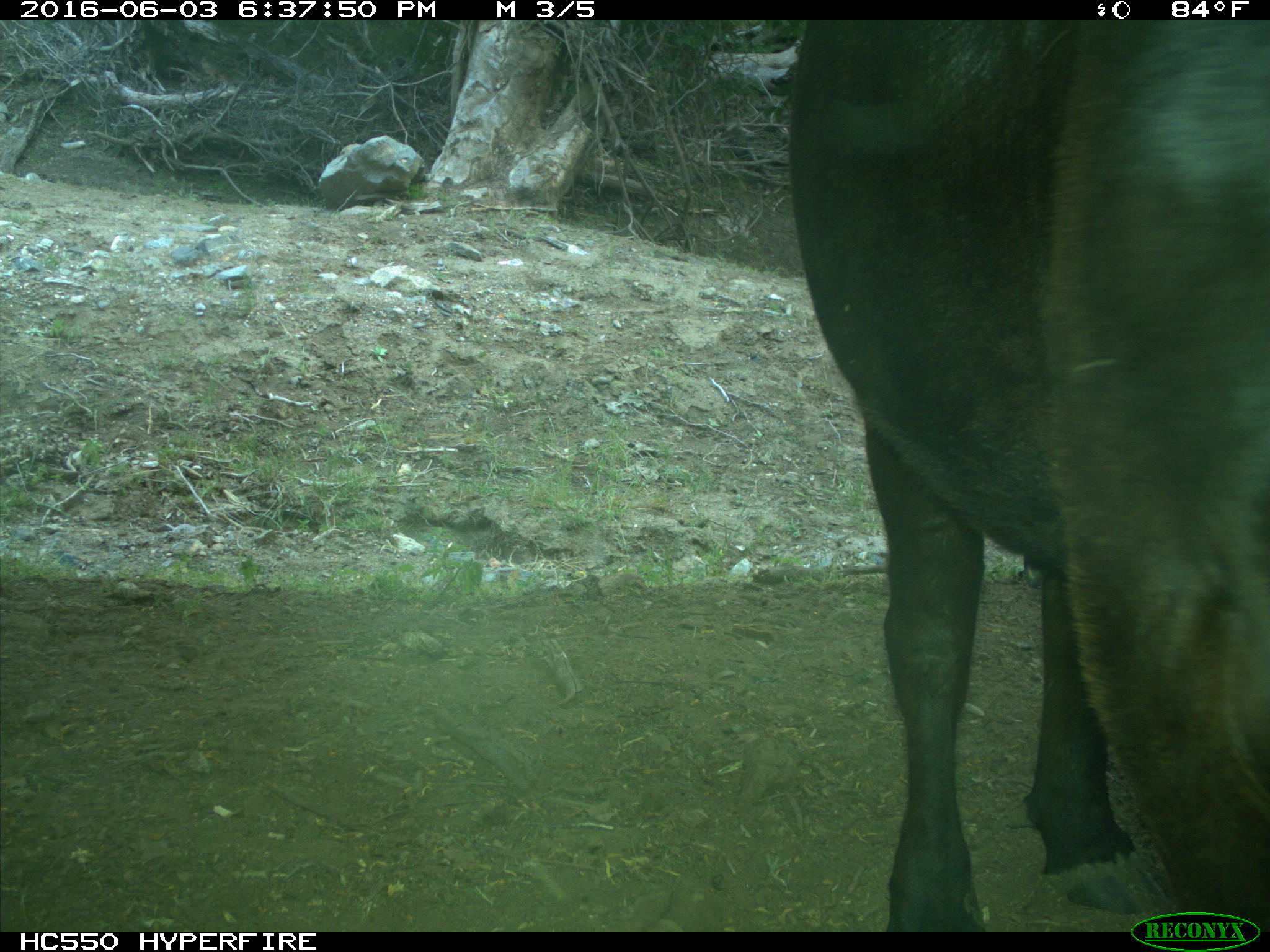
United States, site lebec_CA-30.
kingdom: Animalia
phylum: Chordata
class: Mammalia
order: Artiodactyla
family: Bovidae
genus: Bos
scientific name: Bos taurus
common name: domestic cow